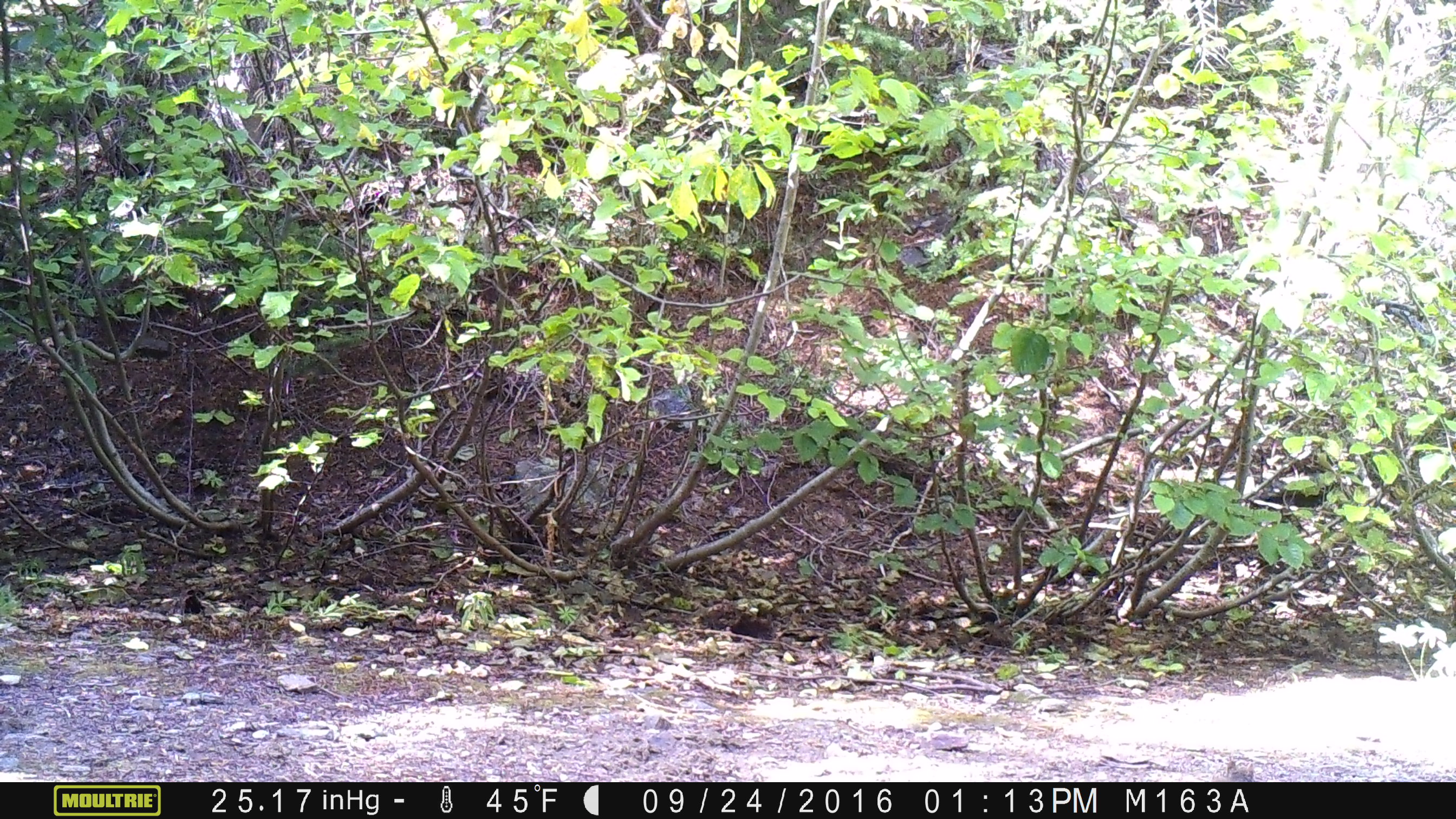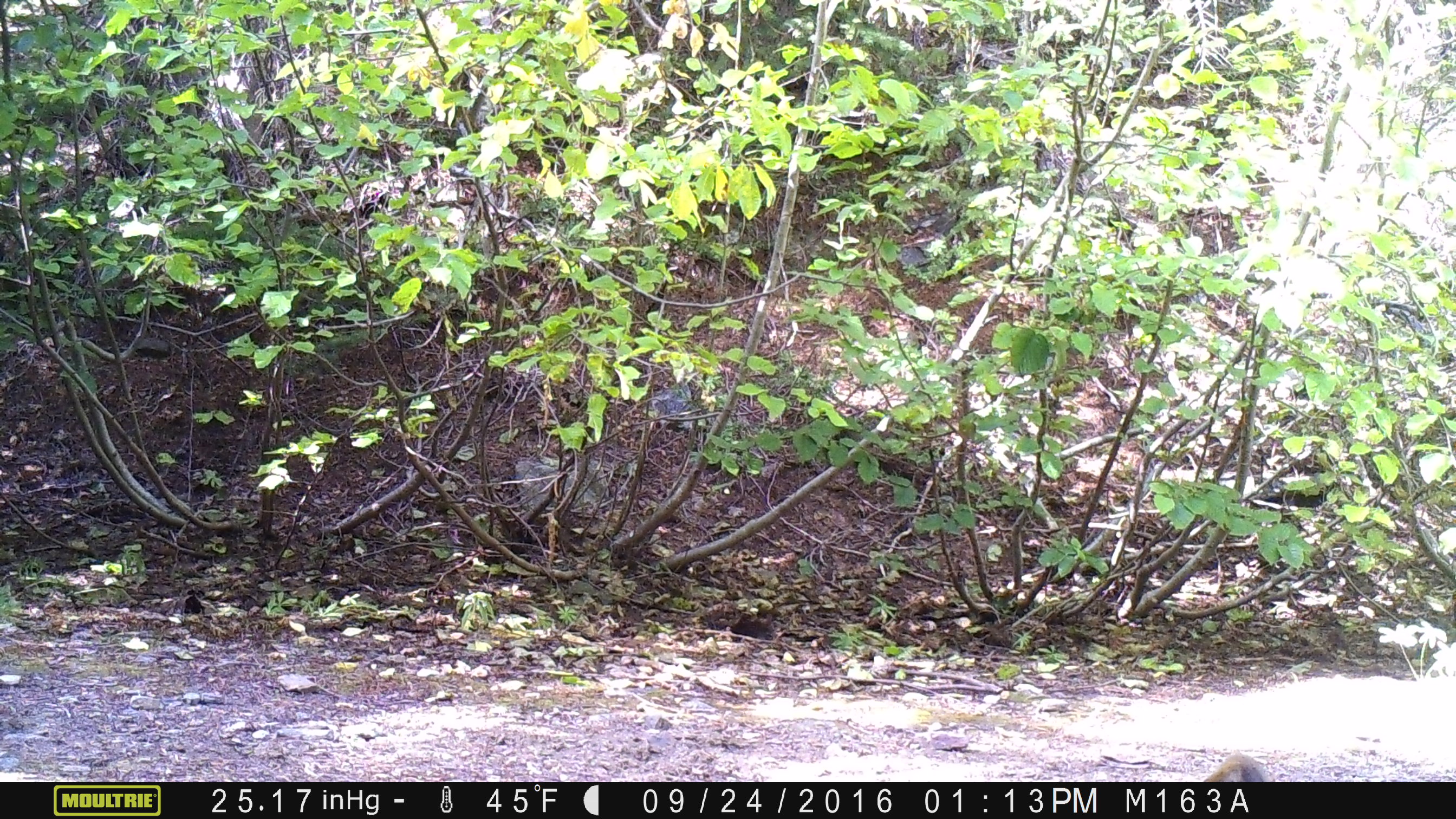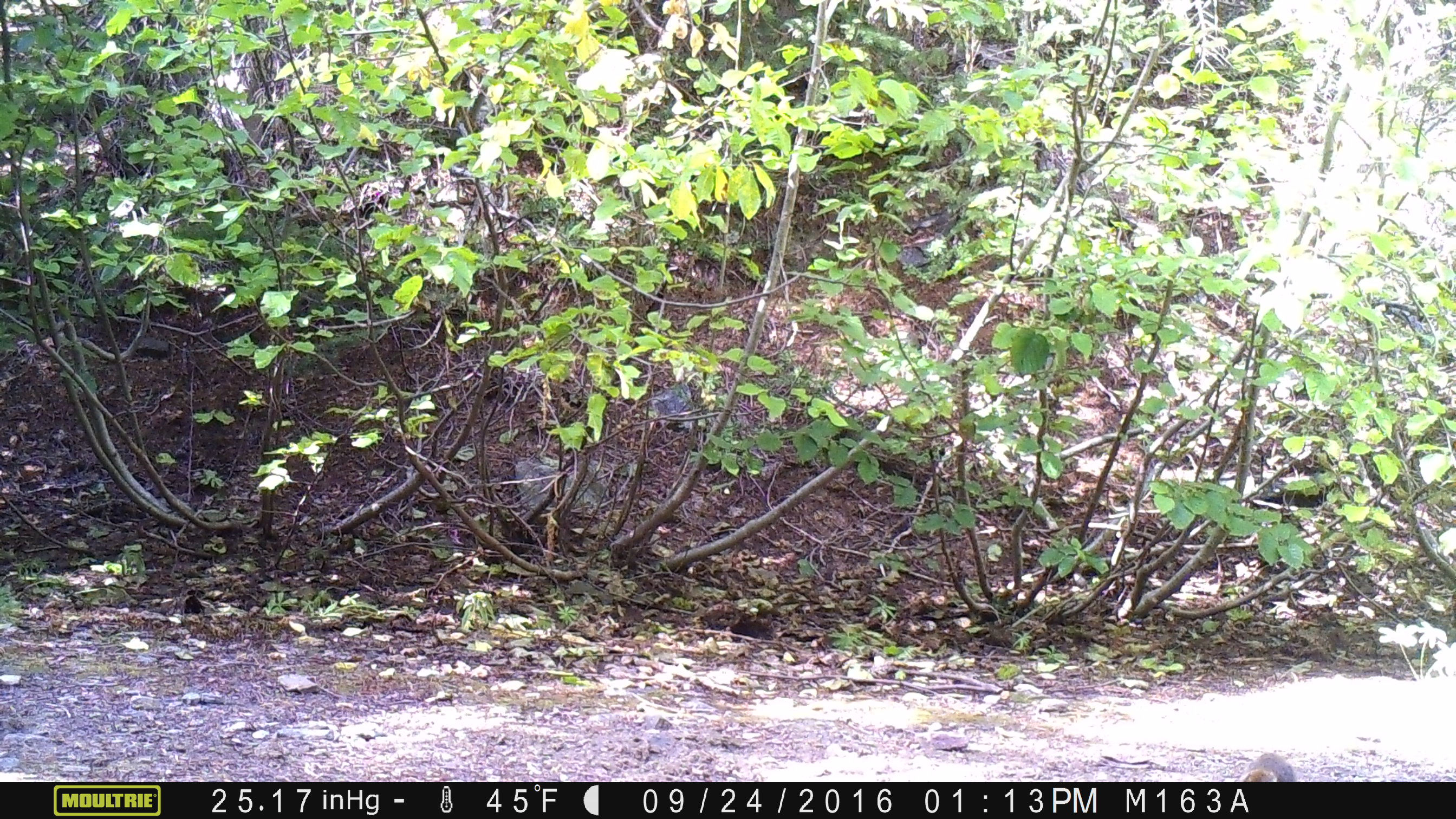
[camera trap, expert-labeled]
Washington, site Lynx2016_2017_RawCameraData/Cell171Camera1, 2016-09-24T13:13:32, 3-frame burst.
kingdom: Animalia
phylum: Chordata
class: Mammalia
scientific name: Mammalia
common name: small mammal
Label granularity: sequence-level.